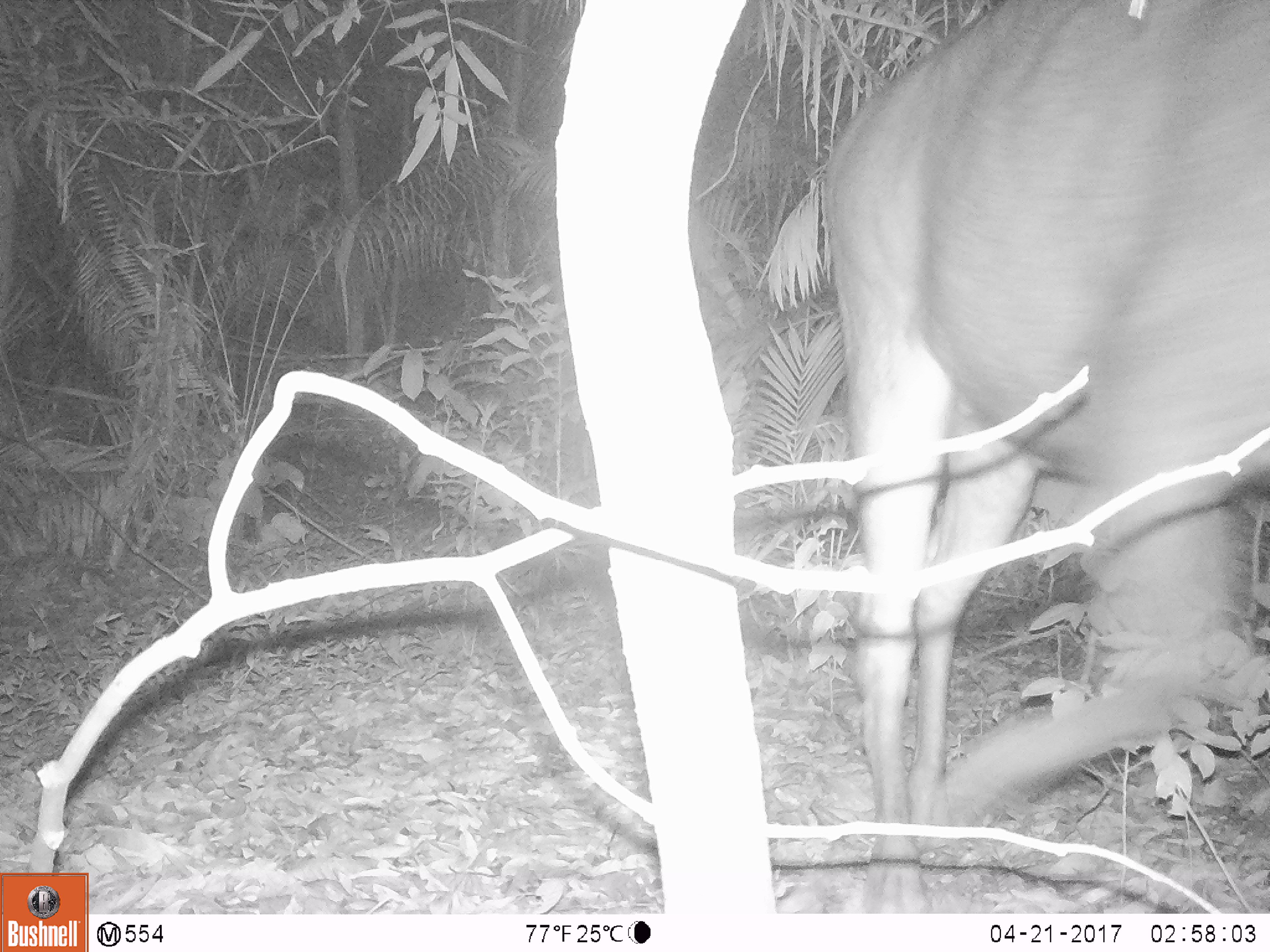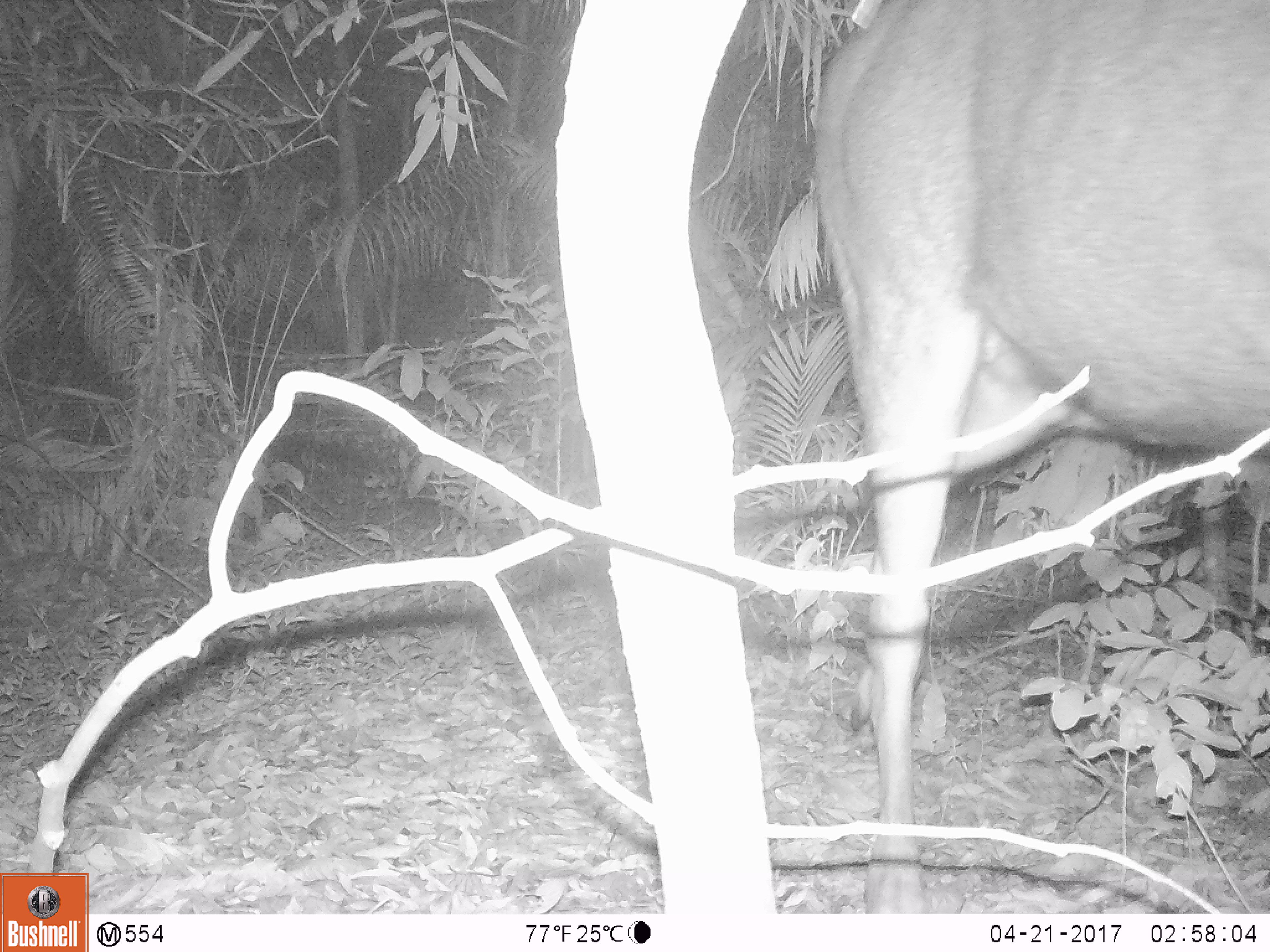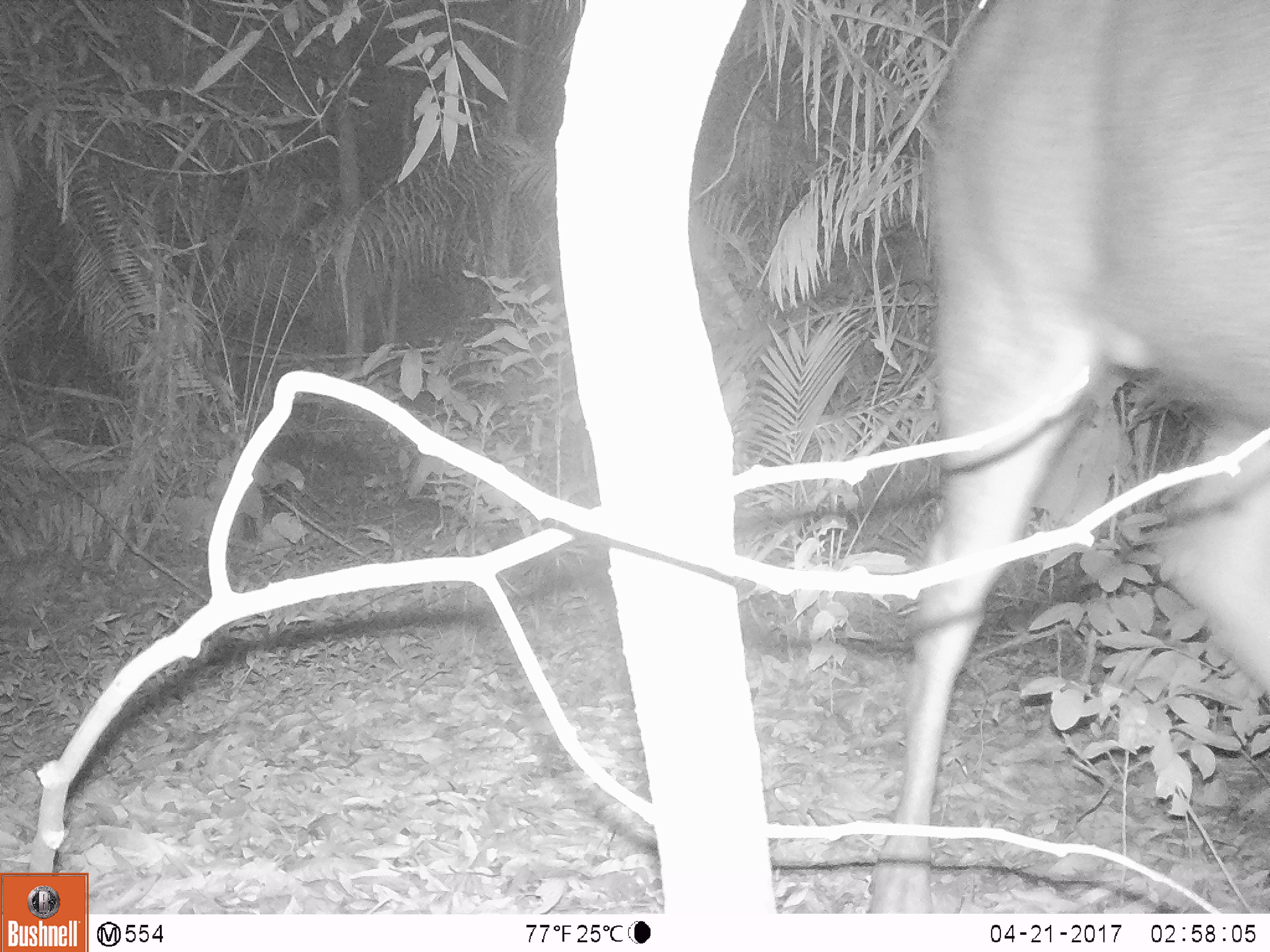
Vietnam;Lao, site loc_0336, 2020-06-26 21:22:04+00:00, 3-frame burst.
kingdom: Animalia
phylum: Chordata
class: Mammalia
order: Artiodactyla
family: Cervidae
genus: Muntiacus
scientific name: Muntiacus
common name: muntjacs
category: unidentified muntjac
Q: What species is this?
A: Unidentified muntjac (muntjacs) (Muntiacus).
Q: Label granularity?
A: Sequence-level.